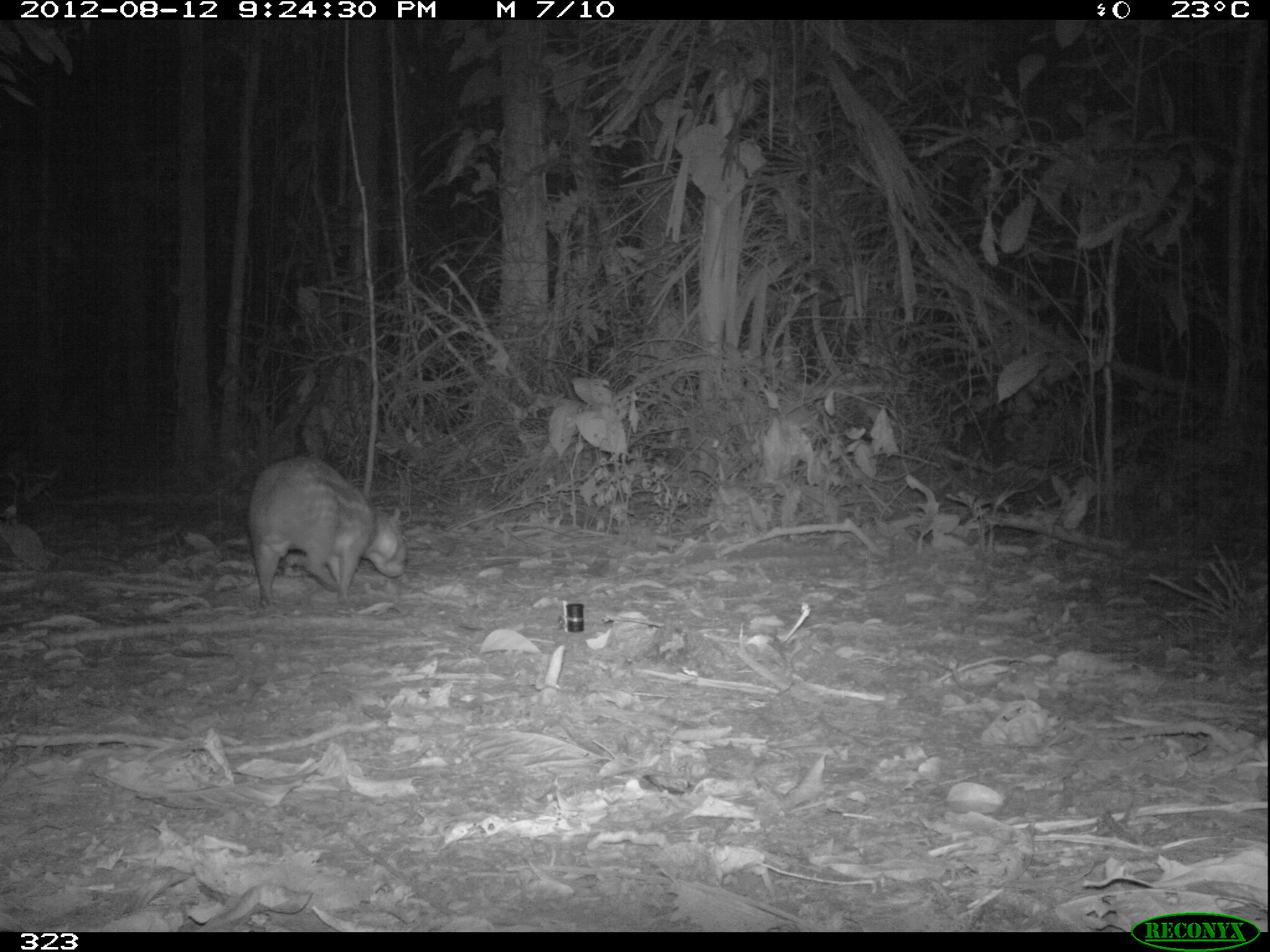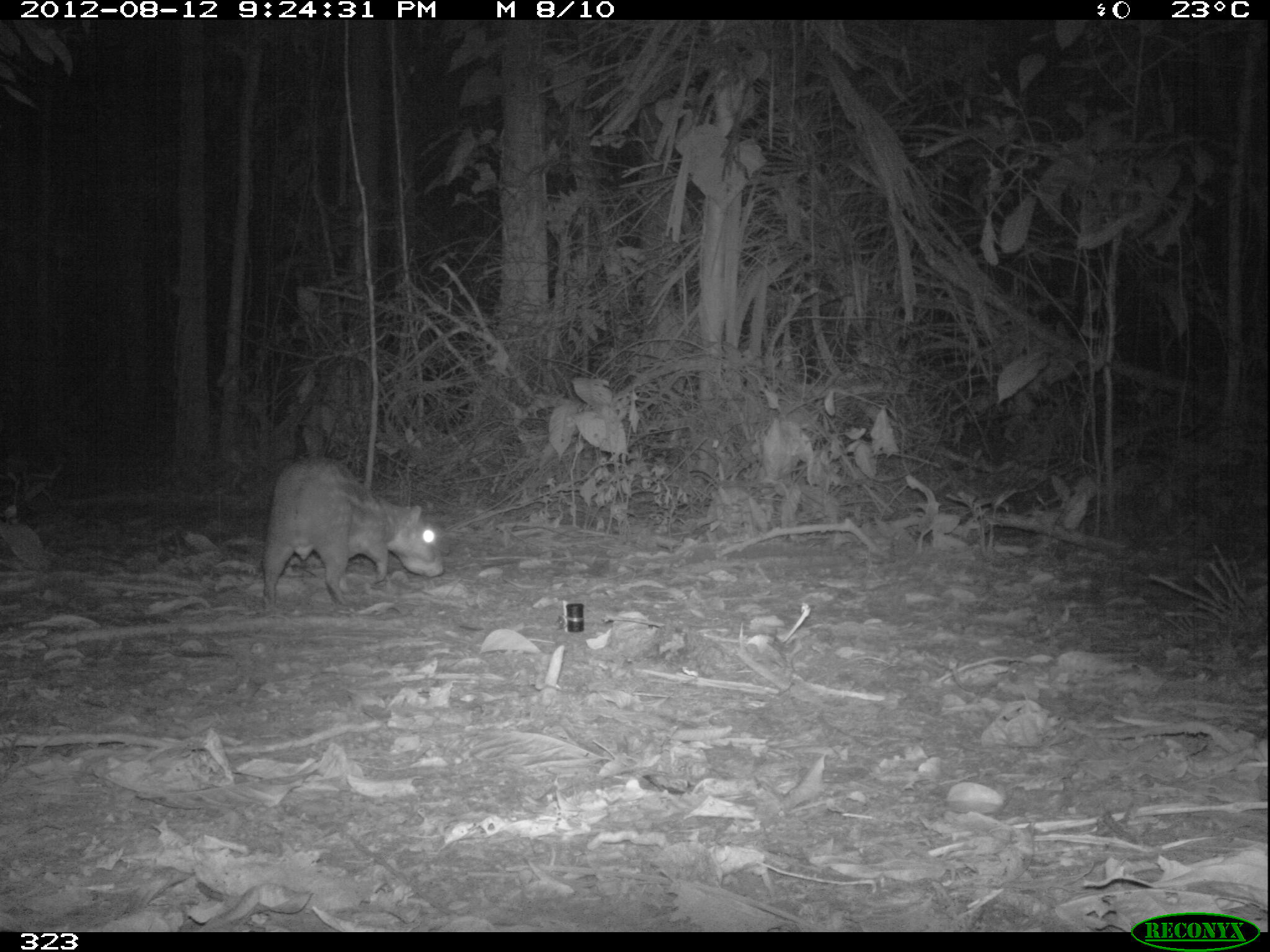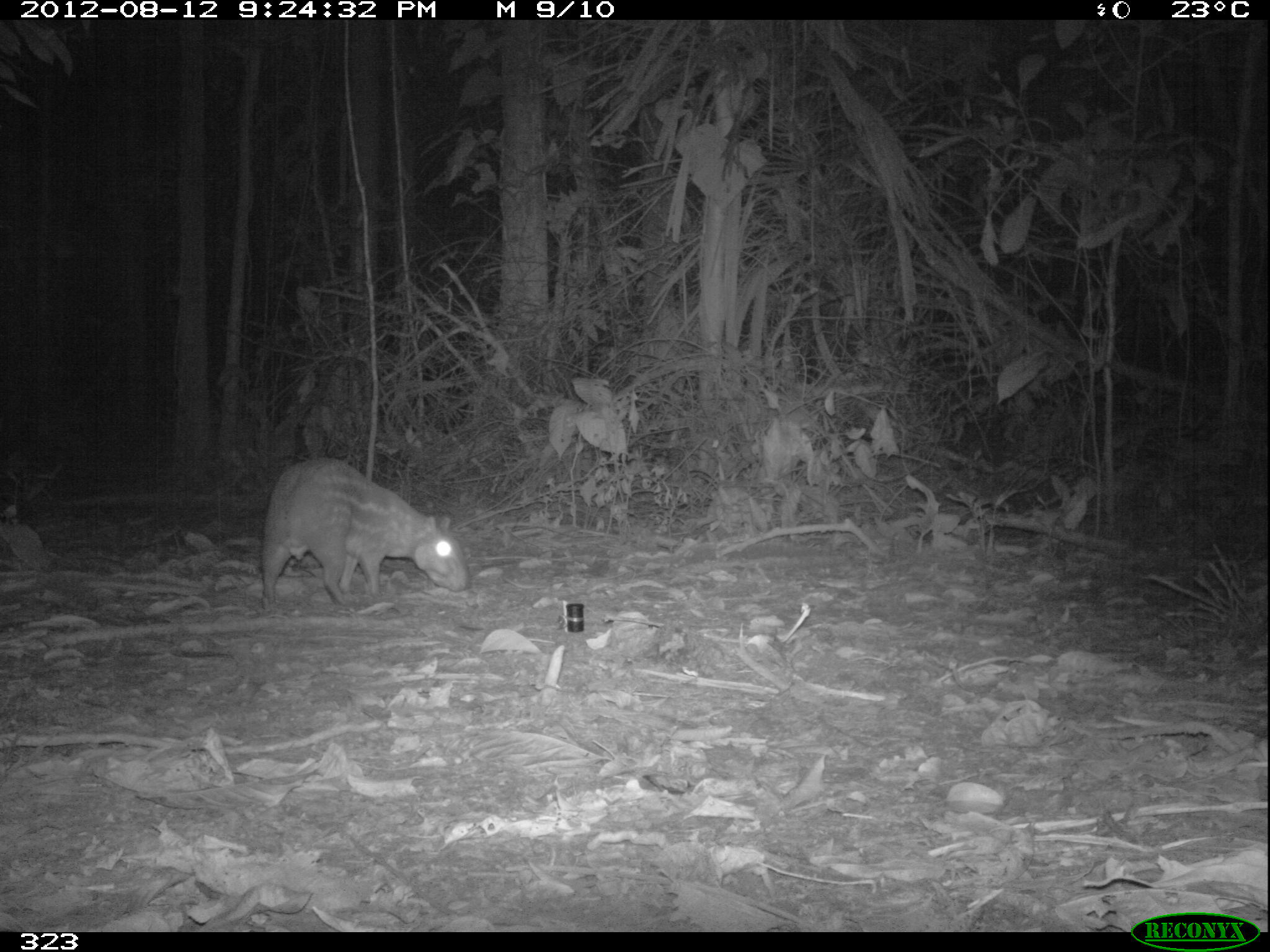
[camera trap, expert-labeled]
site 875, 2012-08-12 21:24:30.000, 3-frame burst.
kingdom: Animalia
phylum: Chordata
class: Mammalia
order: Rodentia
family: Cuniculidae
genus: Cuniculus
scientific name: Cuniculus paca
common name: spotted paca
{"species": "Cuniculus paca (spotted paca)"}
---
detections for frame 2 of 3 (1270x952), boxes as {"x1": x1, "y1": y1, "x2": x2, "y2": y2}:
cuniculus paca: {"x1": 260, "y1": 459, "x2": 442, "y2": 616}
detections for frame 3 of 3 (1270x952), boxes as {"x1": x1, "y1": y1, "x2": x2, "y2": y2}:
cuniculus paca: {"x1": 259, "y1": 458, "x2": 469, "y2": 610}